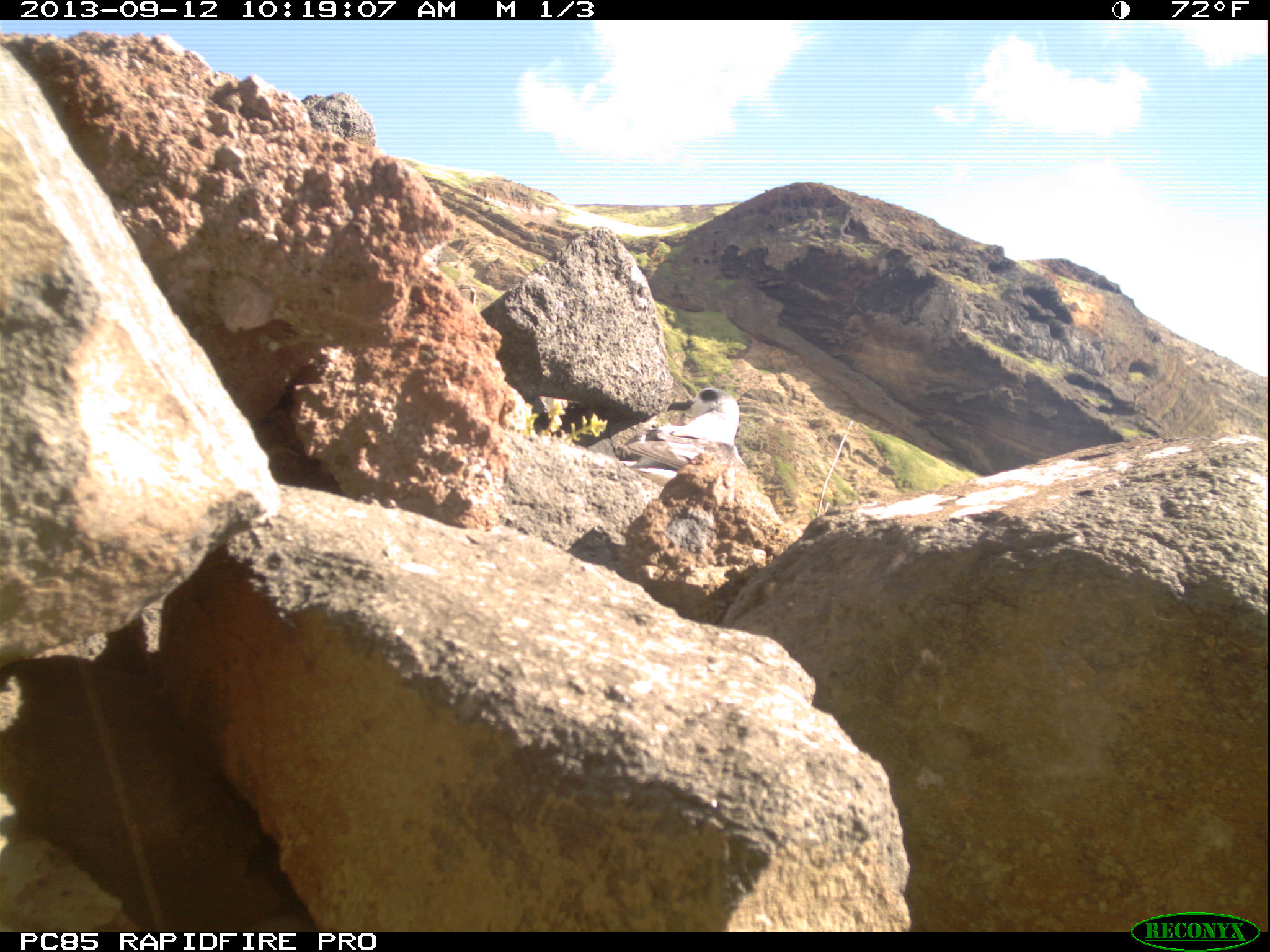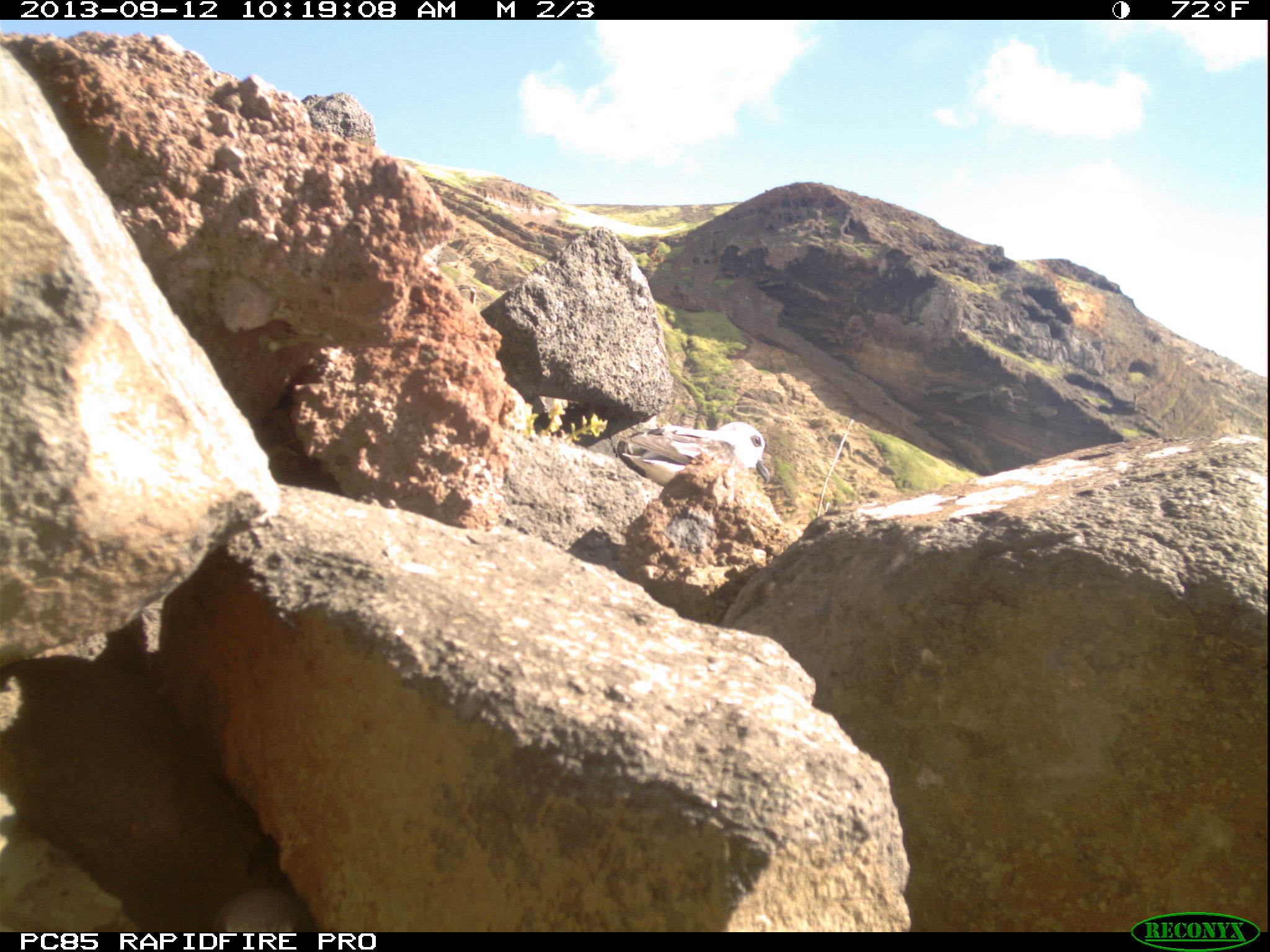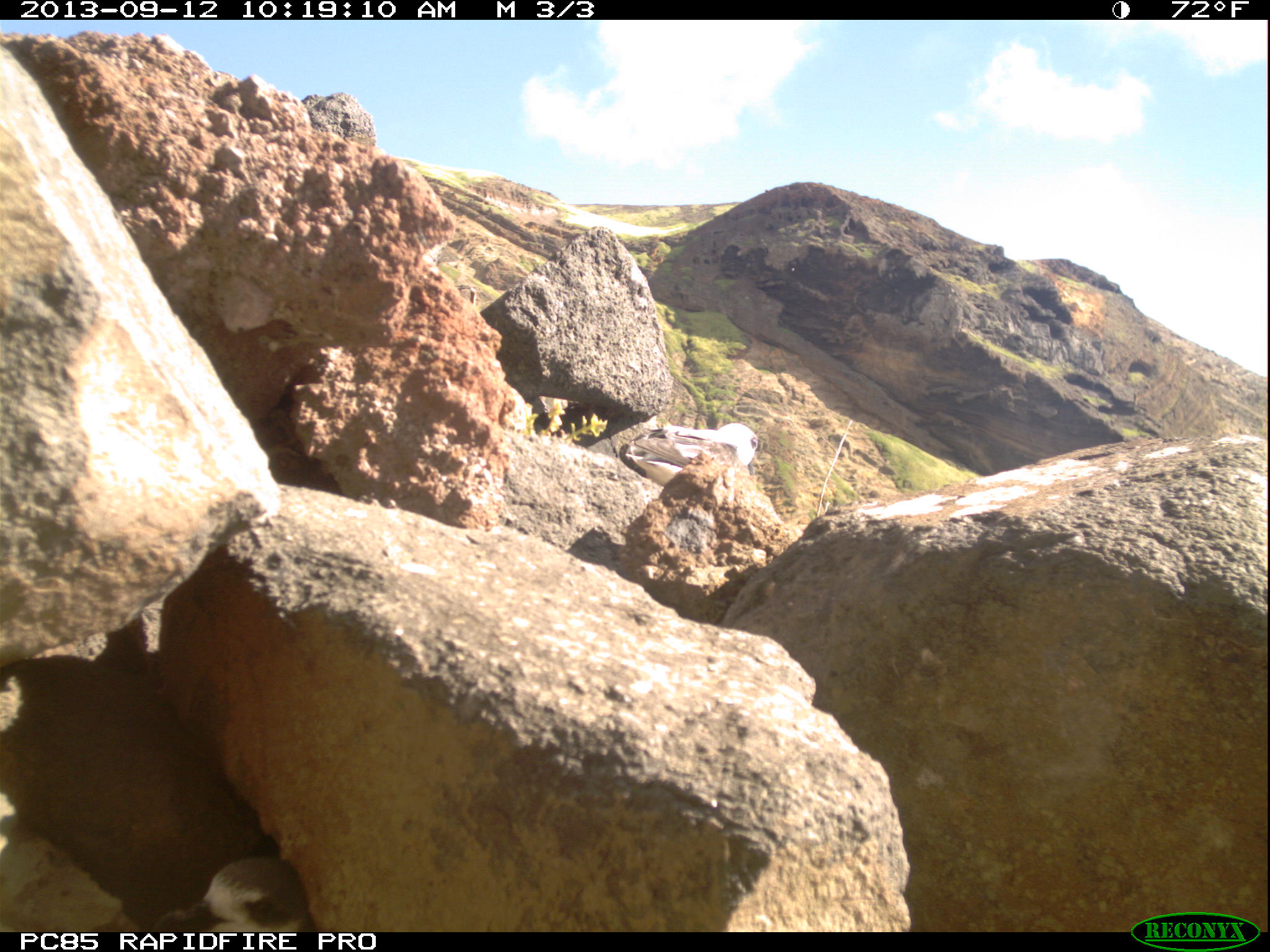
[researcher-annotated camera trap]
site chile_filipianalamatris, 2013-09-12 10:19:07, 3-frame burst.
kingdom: Animalia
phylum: Chordata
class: Aves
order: Procellariiformes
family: Procellariidae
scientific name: Procellariidae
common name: petrel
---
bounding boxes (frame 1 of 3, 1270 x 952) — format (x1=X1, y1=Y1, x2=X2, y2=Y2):
petrel: (x1=568, y1=385, x2=742, y2=498)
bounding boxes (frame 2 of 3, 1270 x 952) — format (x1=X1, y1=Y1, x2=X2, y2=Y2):
petrel: (x1=621, y1=421, x2=780, y2=486)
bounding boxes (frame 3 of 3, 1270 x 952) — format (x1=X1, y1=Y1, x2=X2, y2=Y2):
petrel: (x1=120, y1=855, x2=316, y2=931); (x1=602, y1=420, x2=755, y2=505)